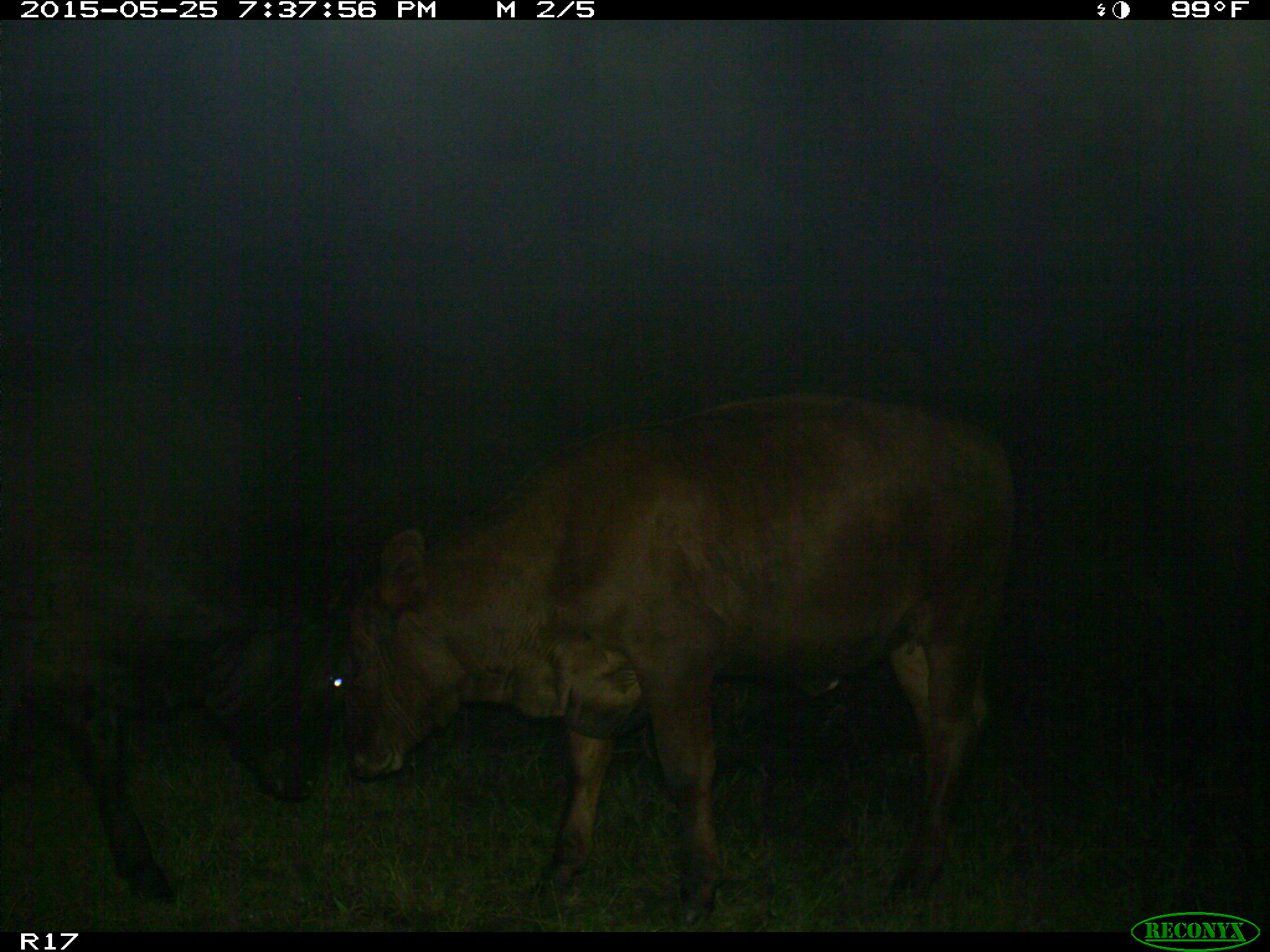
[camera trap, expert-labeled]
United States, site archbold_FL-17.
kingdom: Animalia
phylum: Chordata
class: Mammalia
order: Artiodactyla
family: Bovidae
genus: Bos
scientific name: Bos taurus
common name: domestic cow